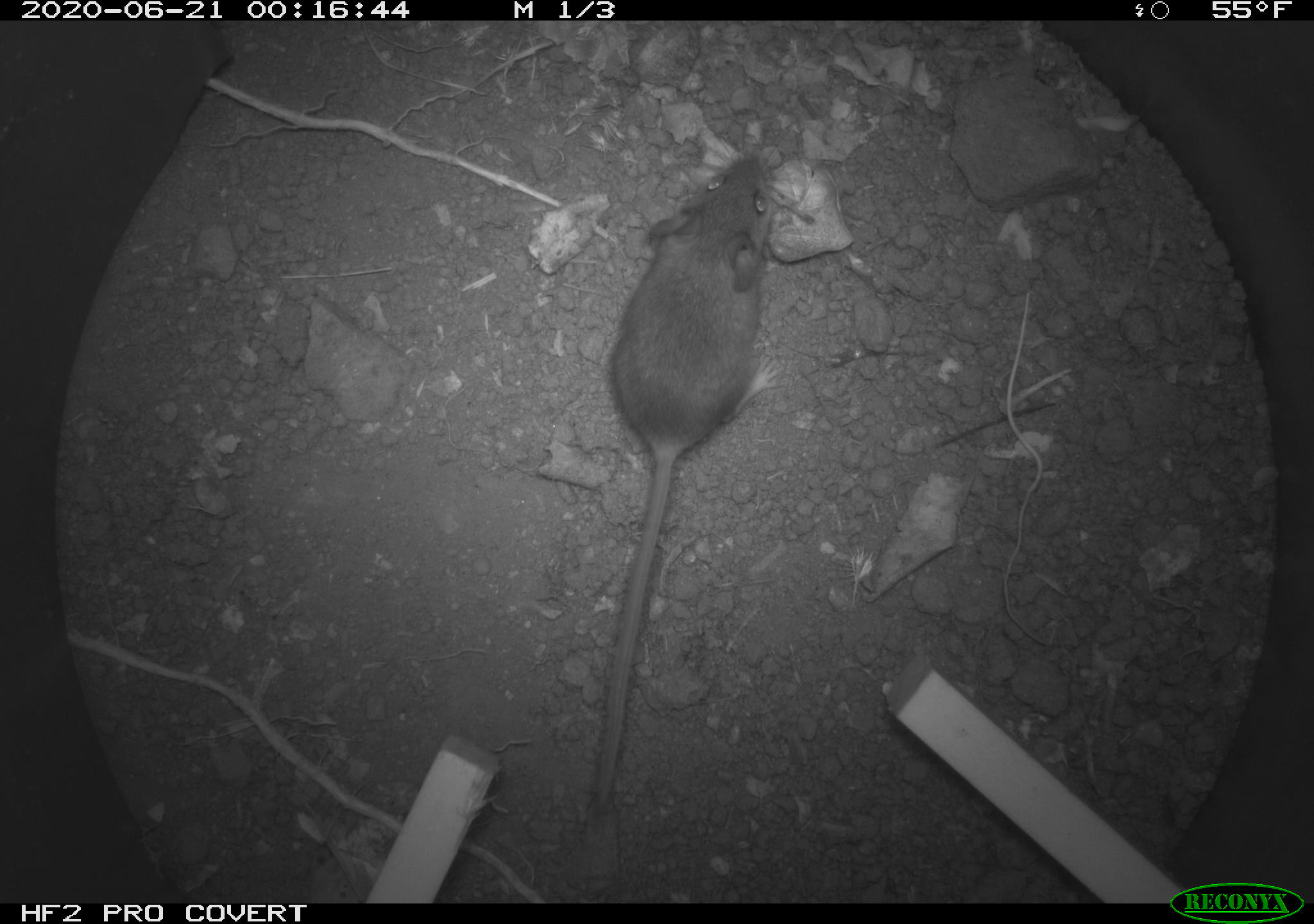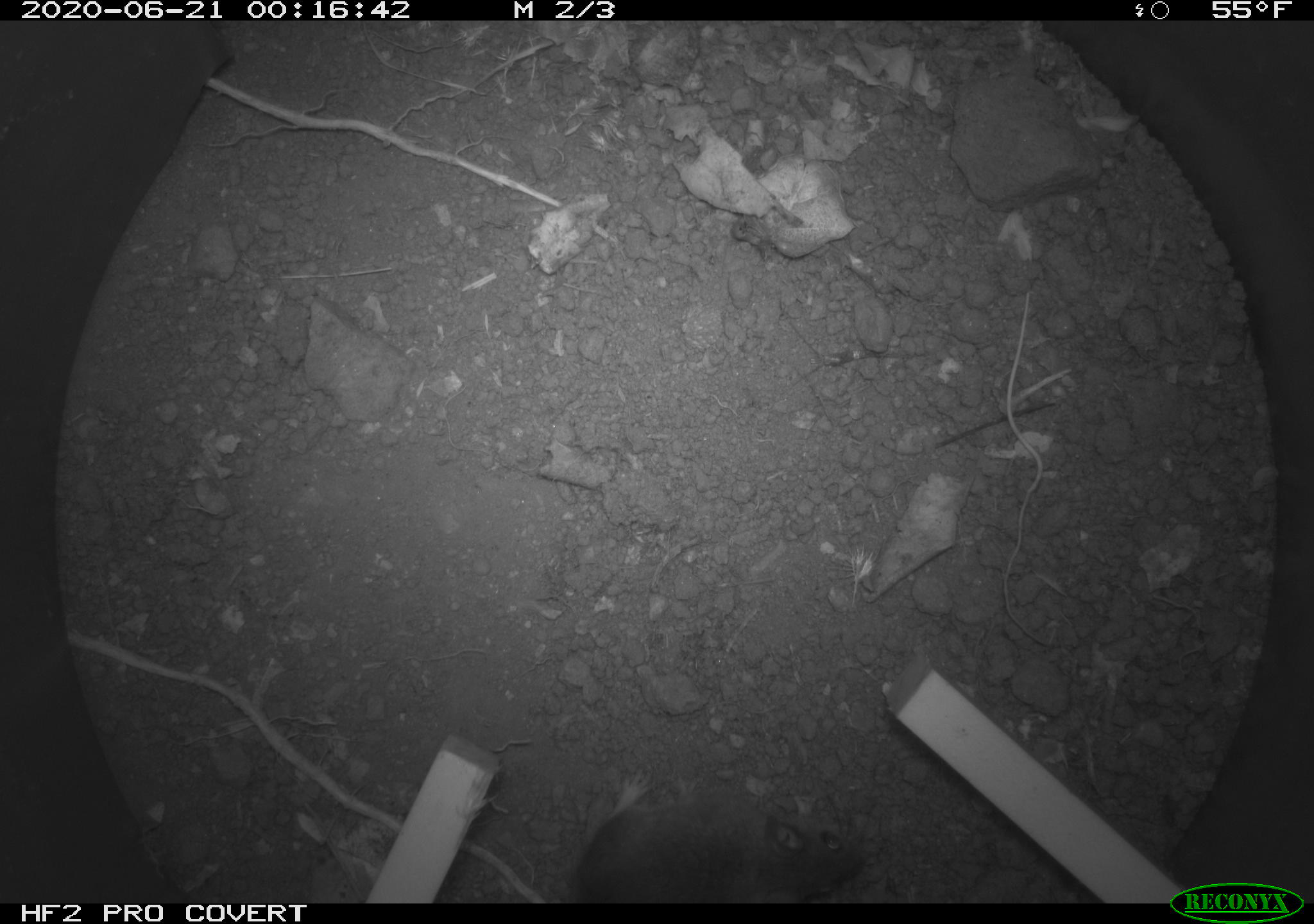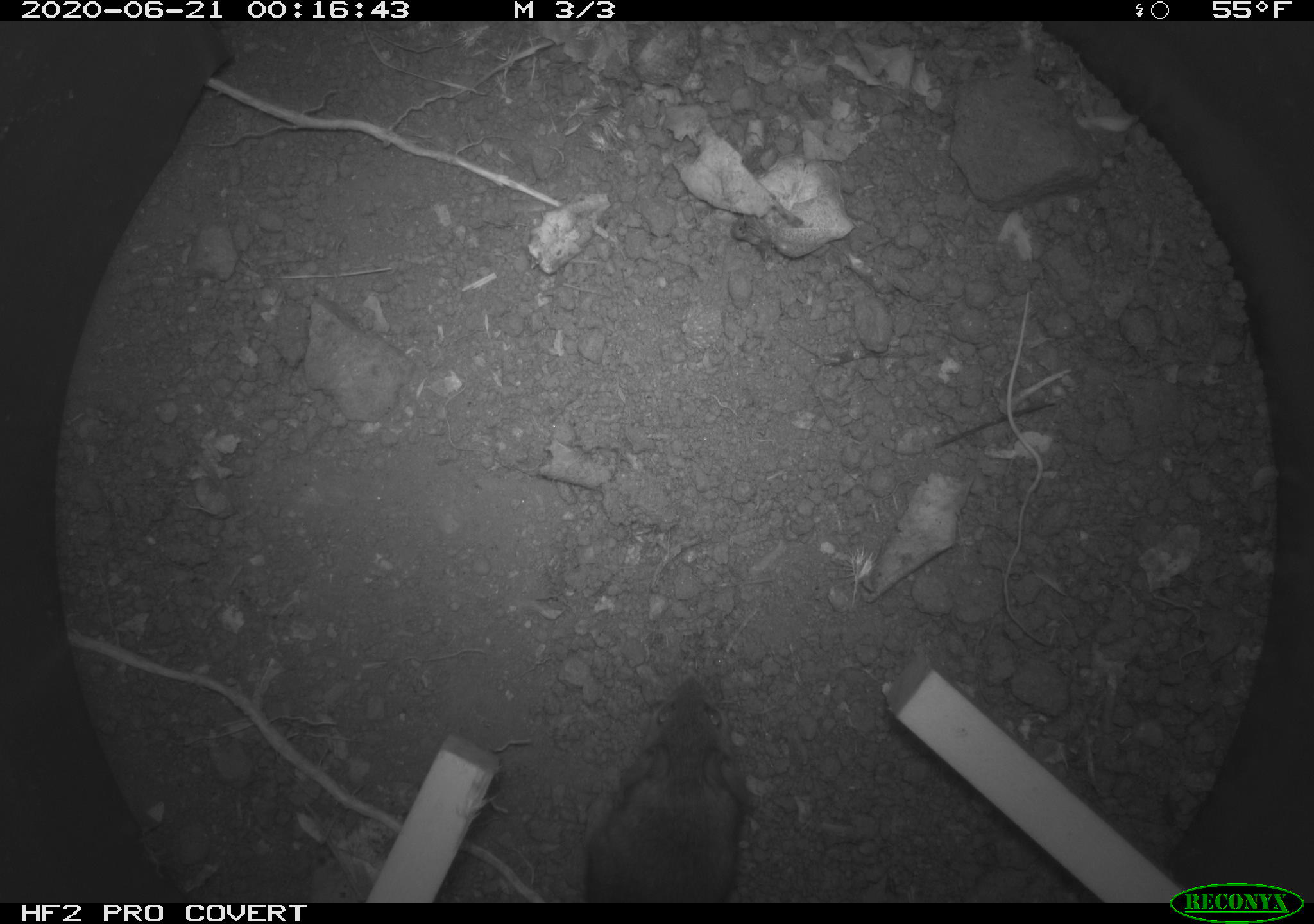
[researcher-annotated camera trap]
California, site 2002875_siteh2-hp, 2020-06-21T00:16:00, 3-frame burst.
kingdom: Animalia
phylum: Chordata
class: Mammalia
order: Rodentia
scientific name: Rodentia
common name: mouse species